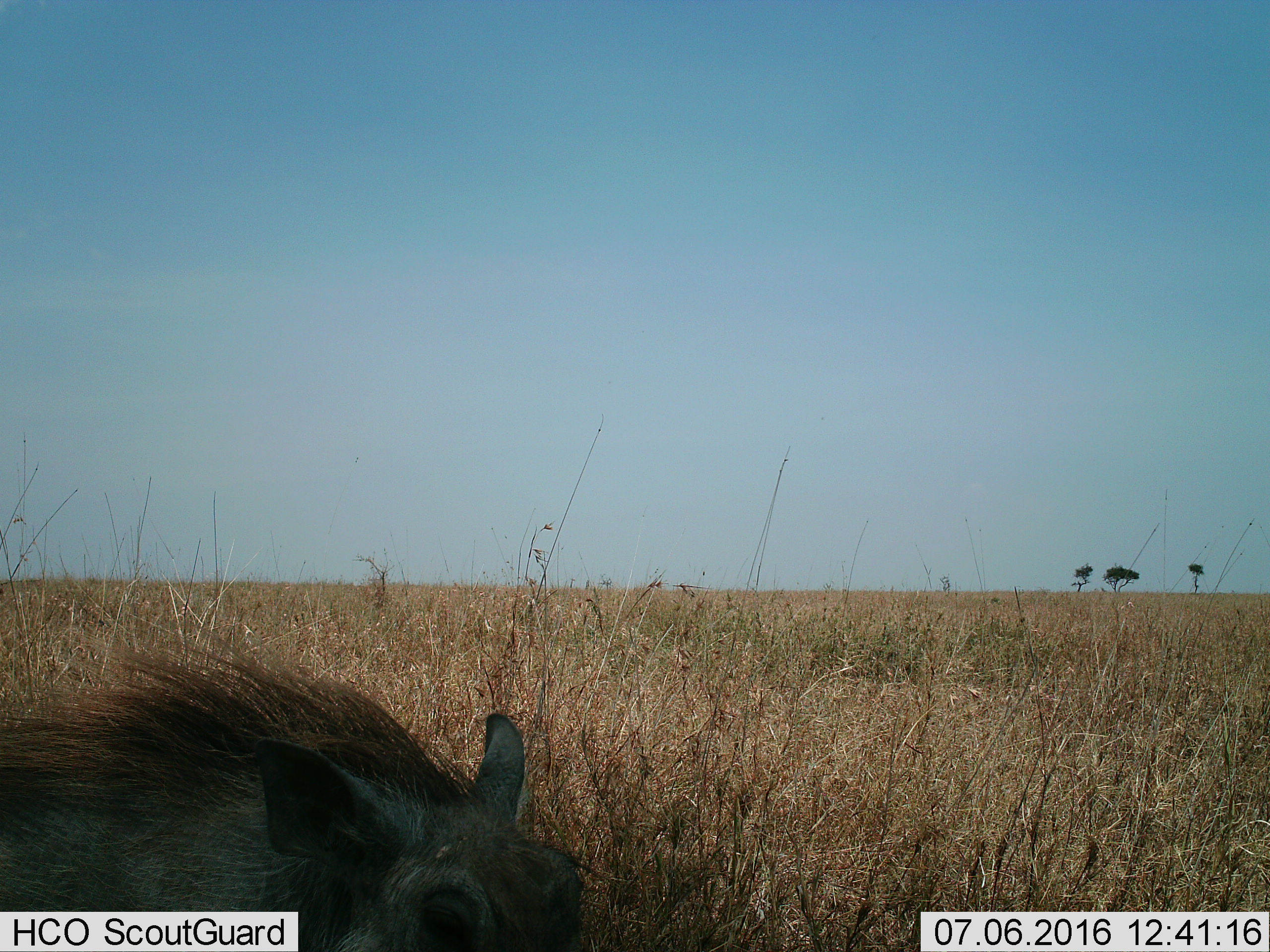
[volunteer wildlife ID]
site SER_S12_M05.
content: unidentified animal